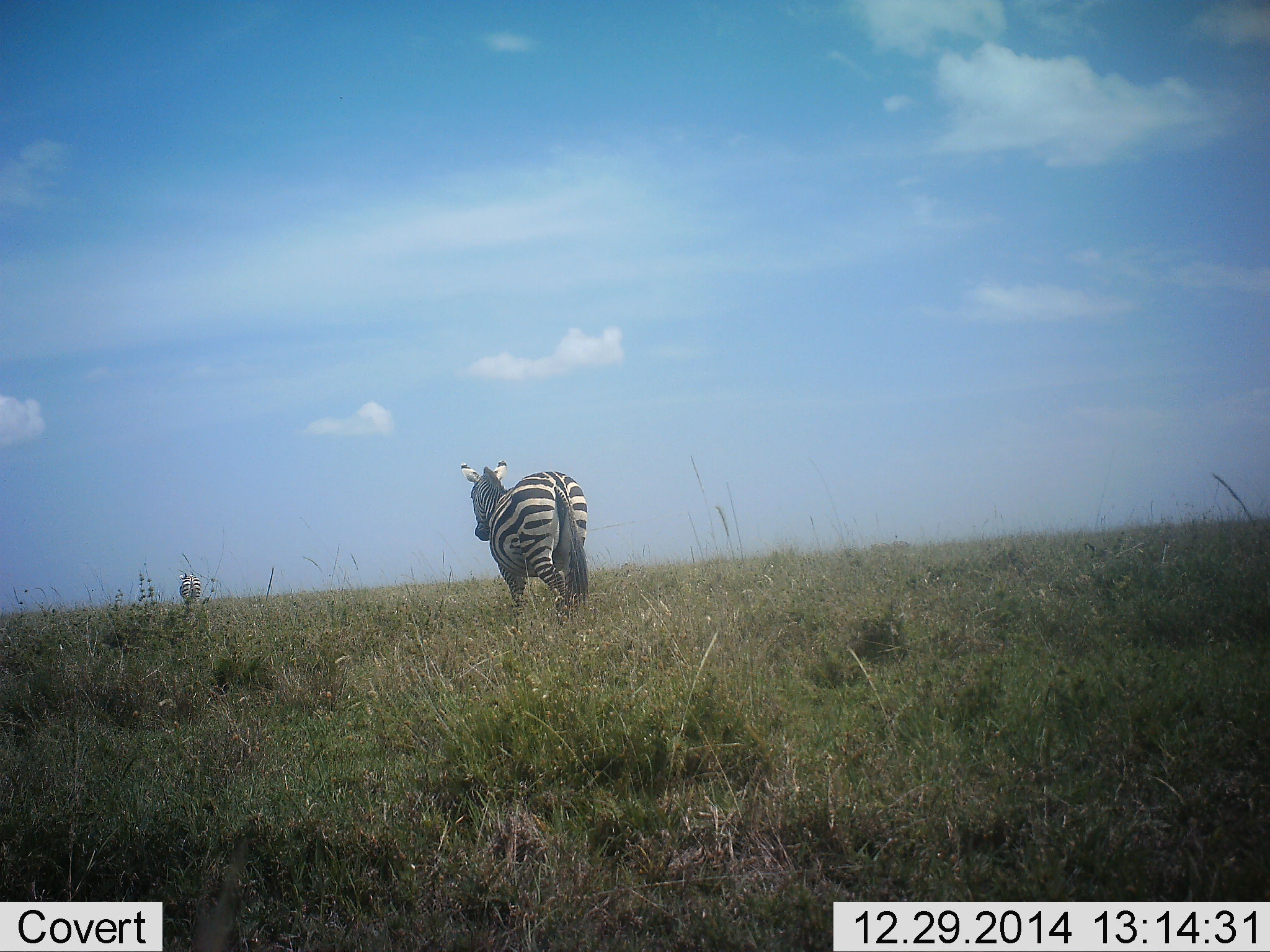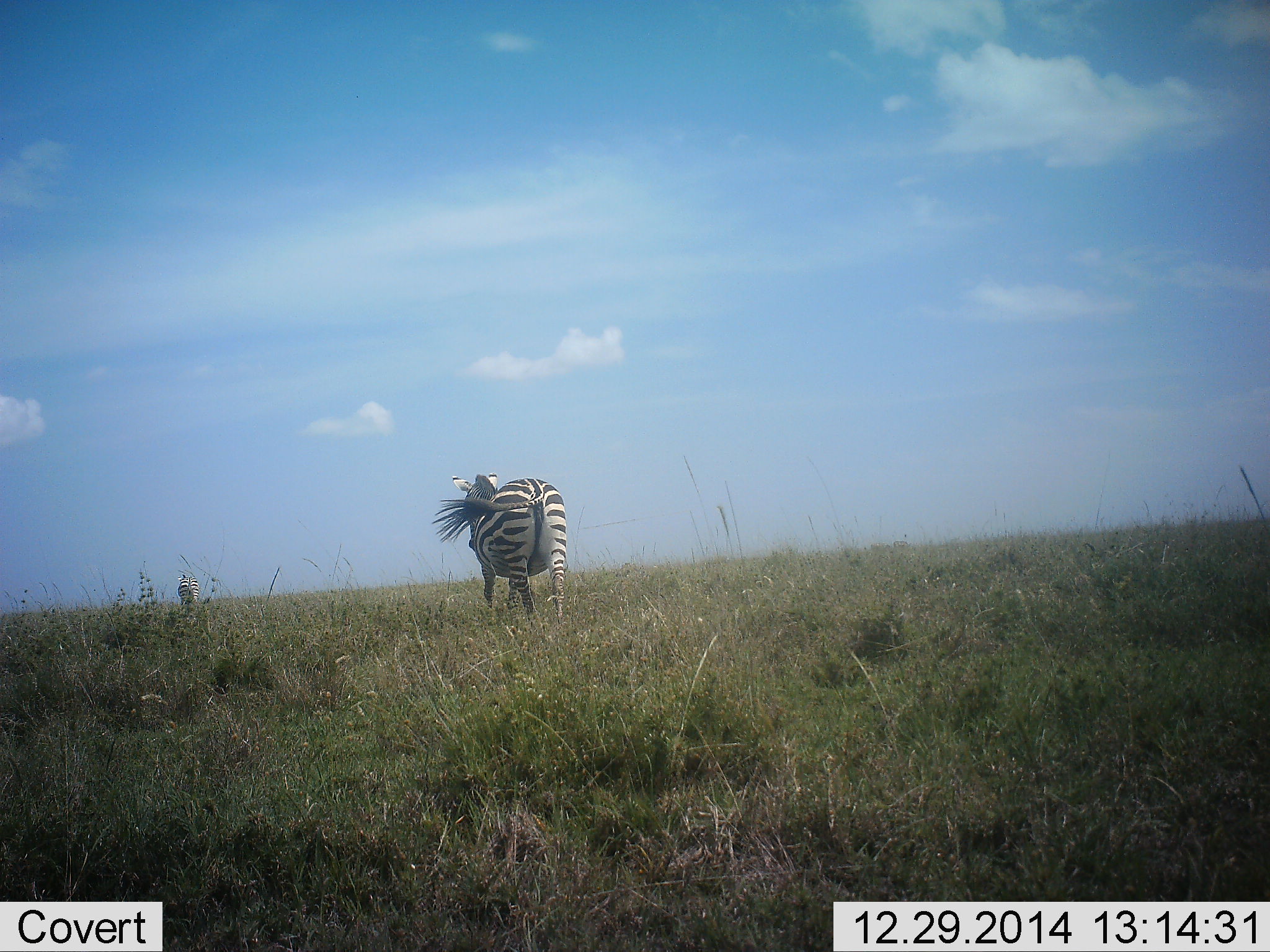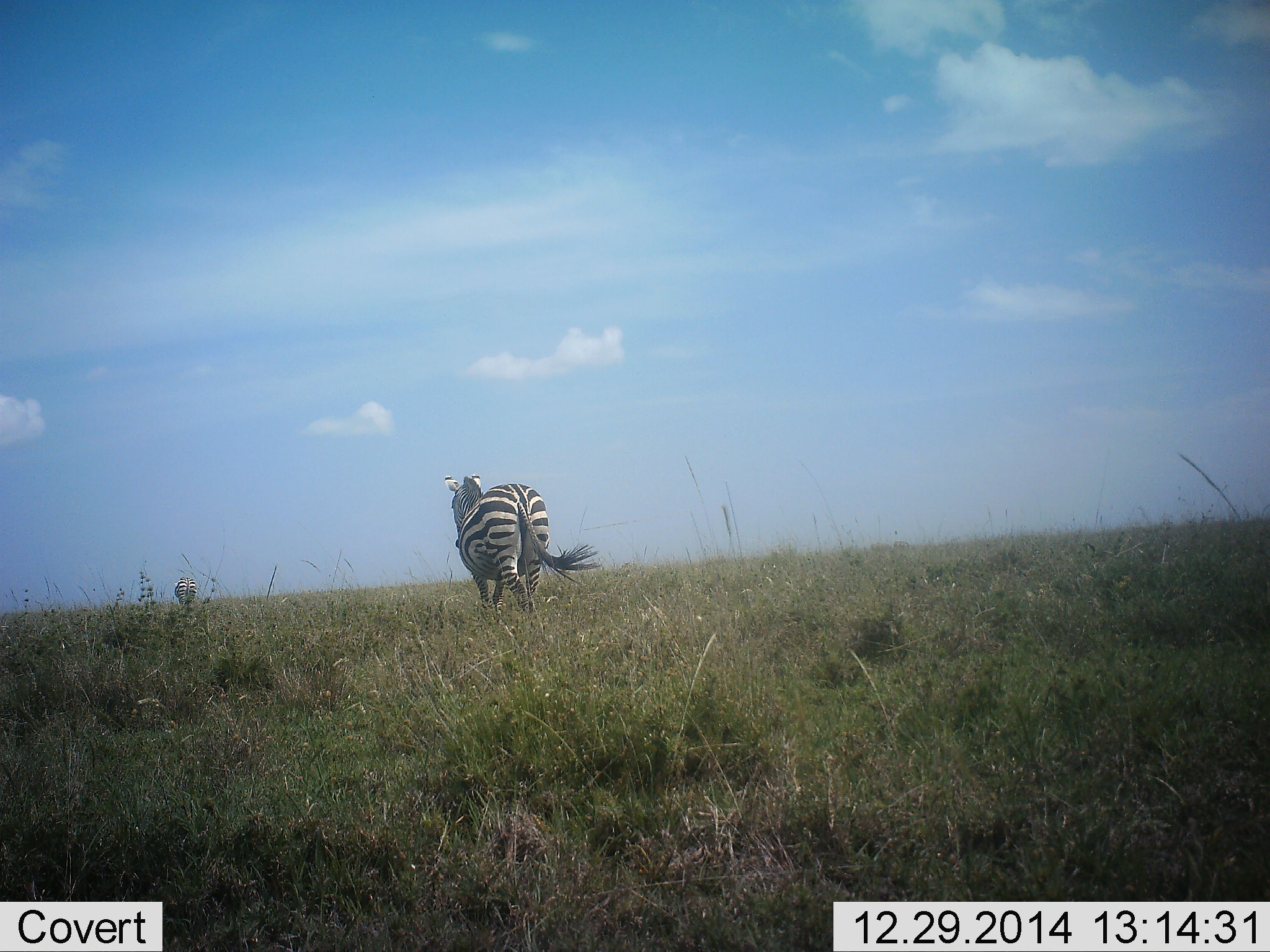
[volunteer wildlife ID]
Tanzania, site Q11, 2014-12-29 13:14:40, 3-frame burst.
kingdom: Animalia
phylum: Chordata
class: Mammalia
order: Perissodactyla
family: Equidae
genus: Equus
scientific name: Equus quagga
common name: plains zebra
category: zebra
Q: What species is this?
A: Zebra (plains zebra) (Equus quagga).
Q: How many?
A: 2.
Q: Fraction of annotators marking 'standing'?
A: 0%.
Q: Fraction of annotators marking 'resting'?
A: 0%.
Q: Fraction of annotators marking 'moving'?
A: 100%.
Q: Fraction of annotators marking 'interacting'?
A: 0%.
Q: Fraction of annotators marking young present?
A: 0%.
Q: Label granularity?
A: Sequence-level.